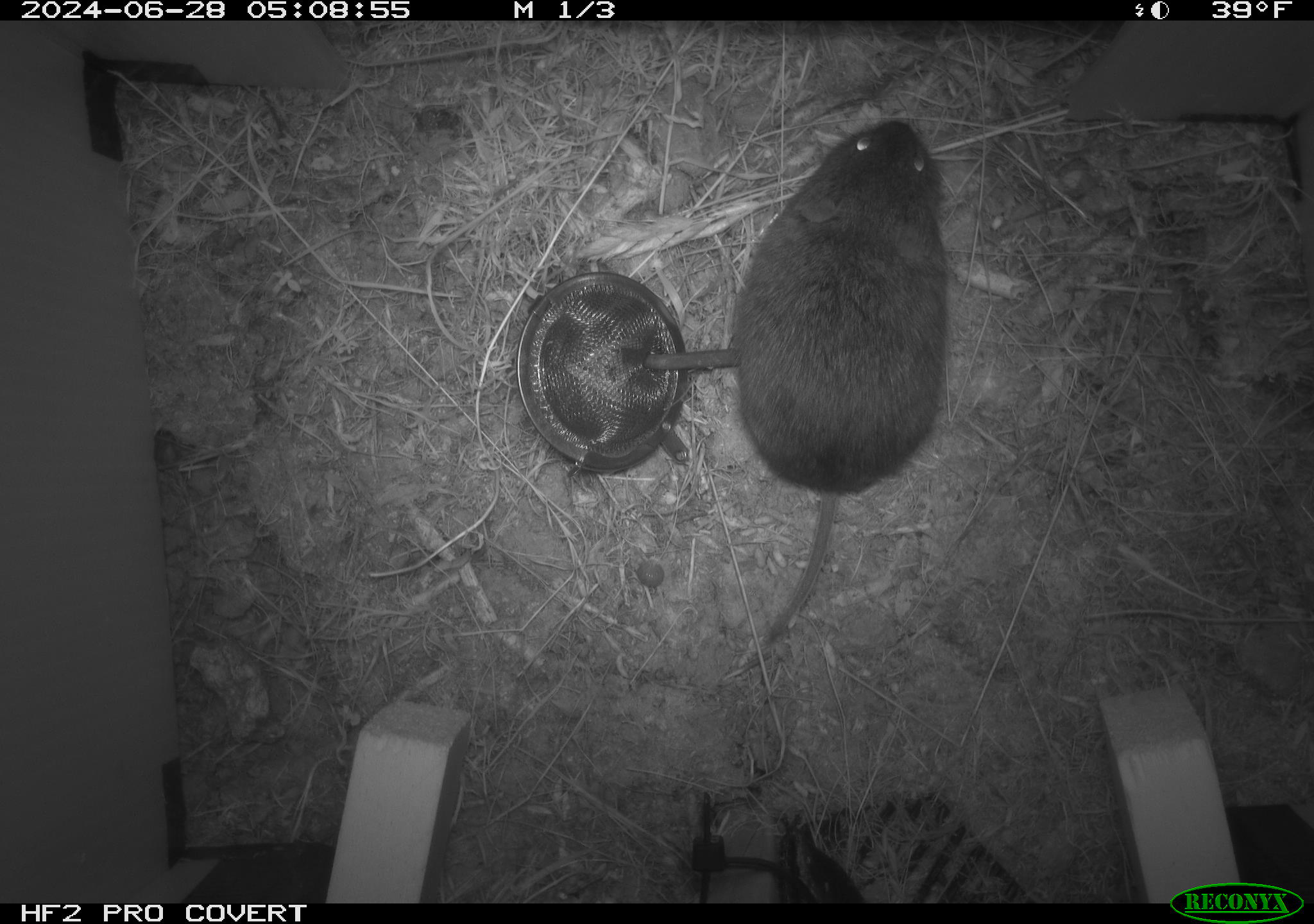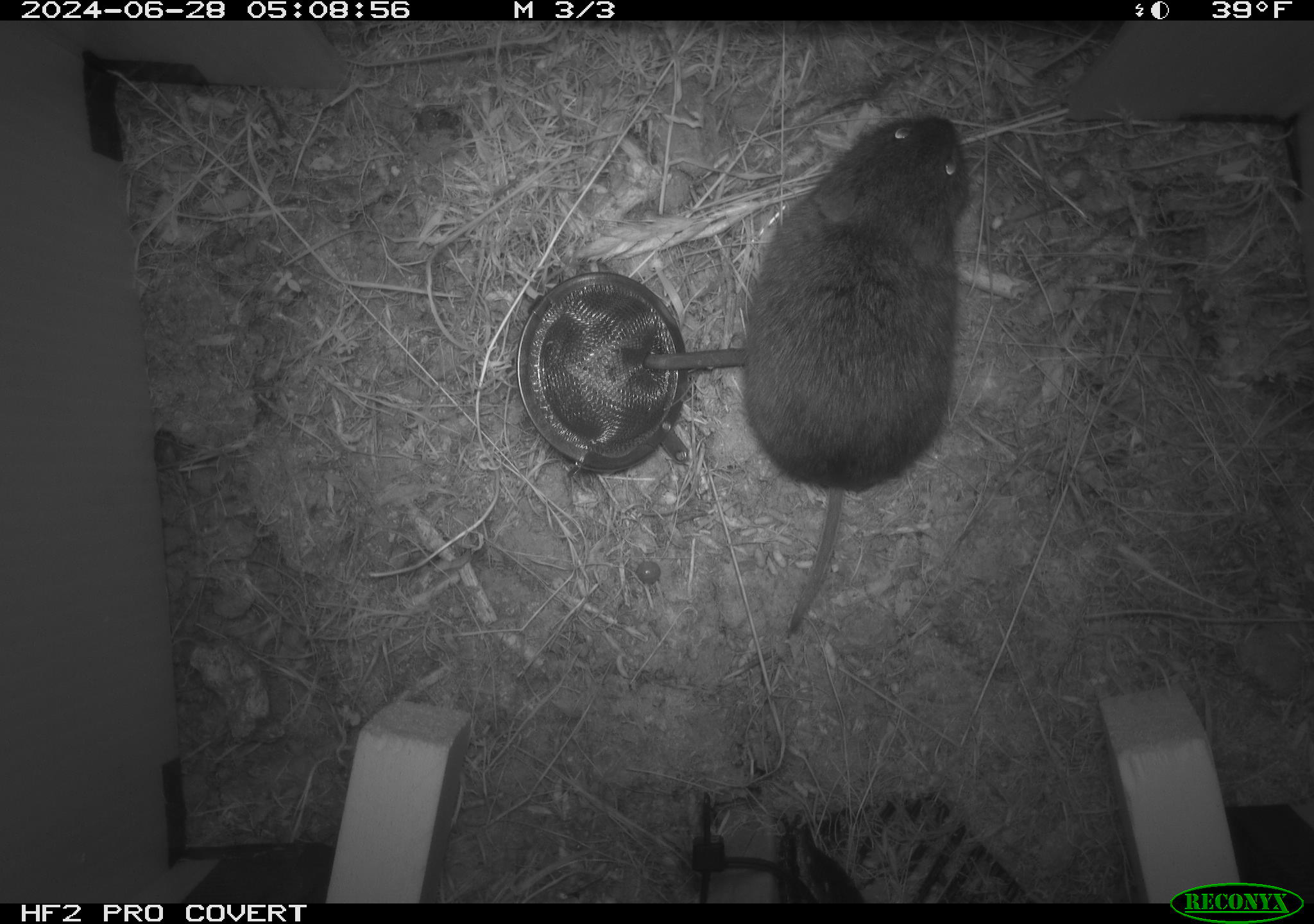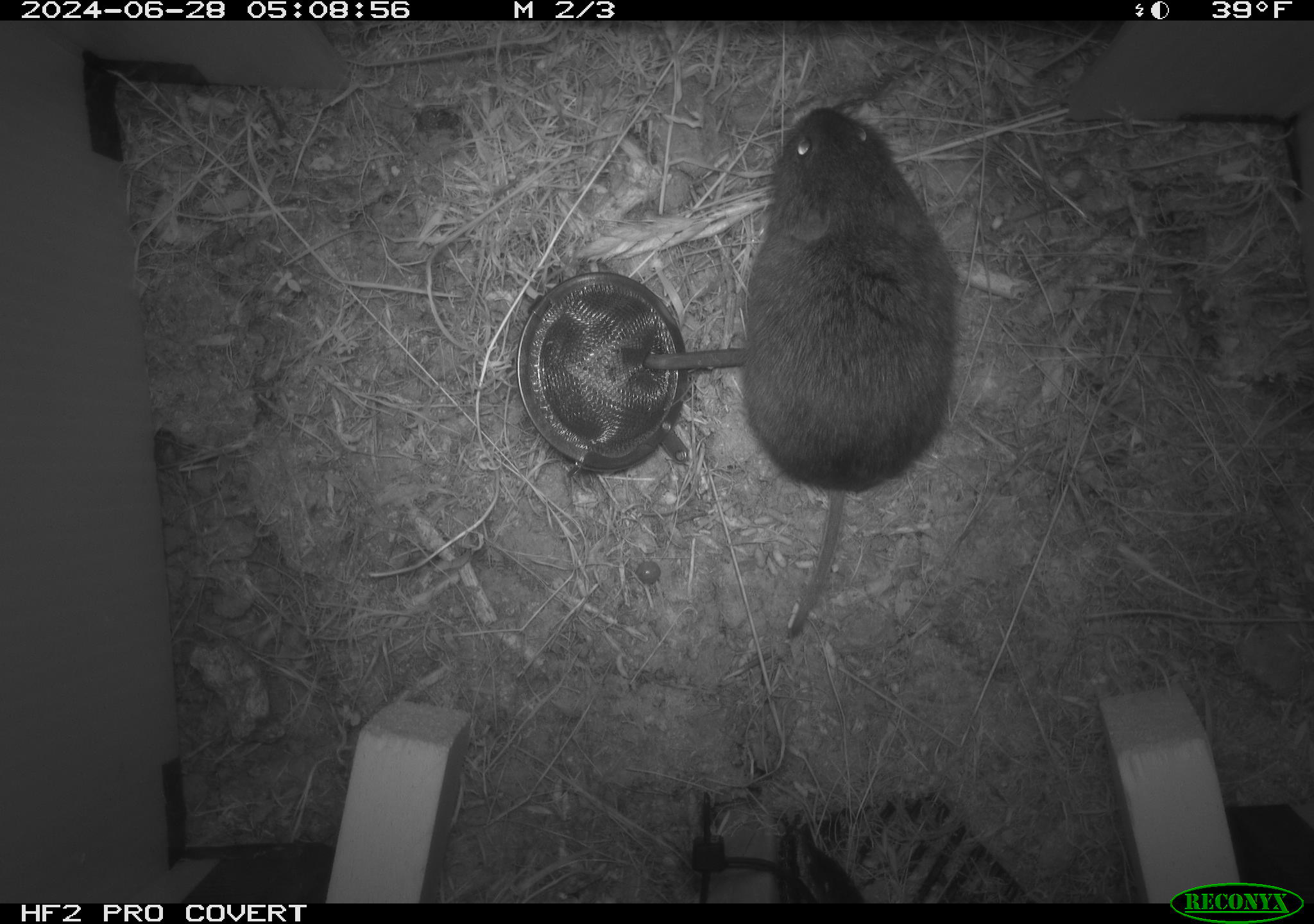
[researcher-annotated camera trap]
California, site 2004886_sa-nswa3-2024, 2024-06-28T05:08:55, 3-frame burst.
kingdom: Animalia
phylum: Chordata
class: Mammalia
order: Rodentia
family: Cricetidae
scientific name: Arvicolinae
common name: voles, lemmings, and muskrats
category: arvicolinae subfamily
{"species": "arvicolinae subfamily (voles, lemmings, and muskrats) (Arvicolinae)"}